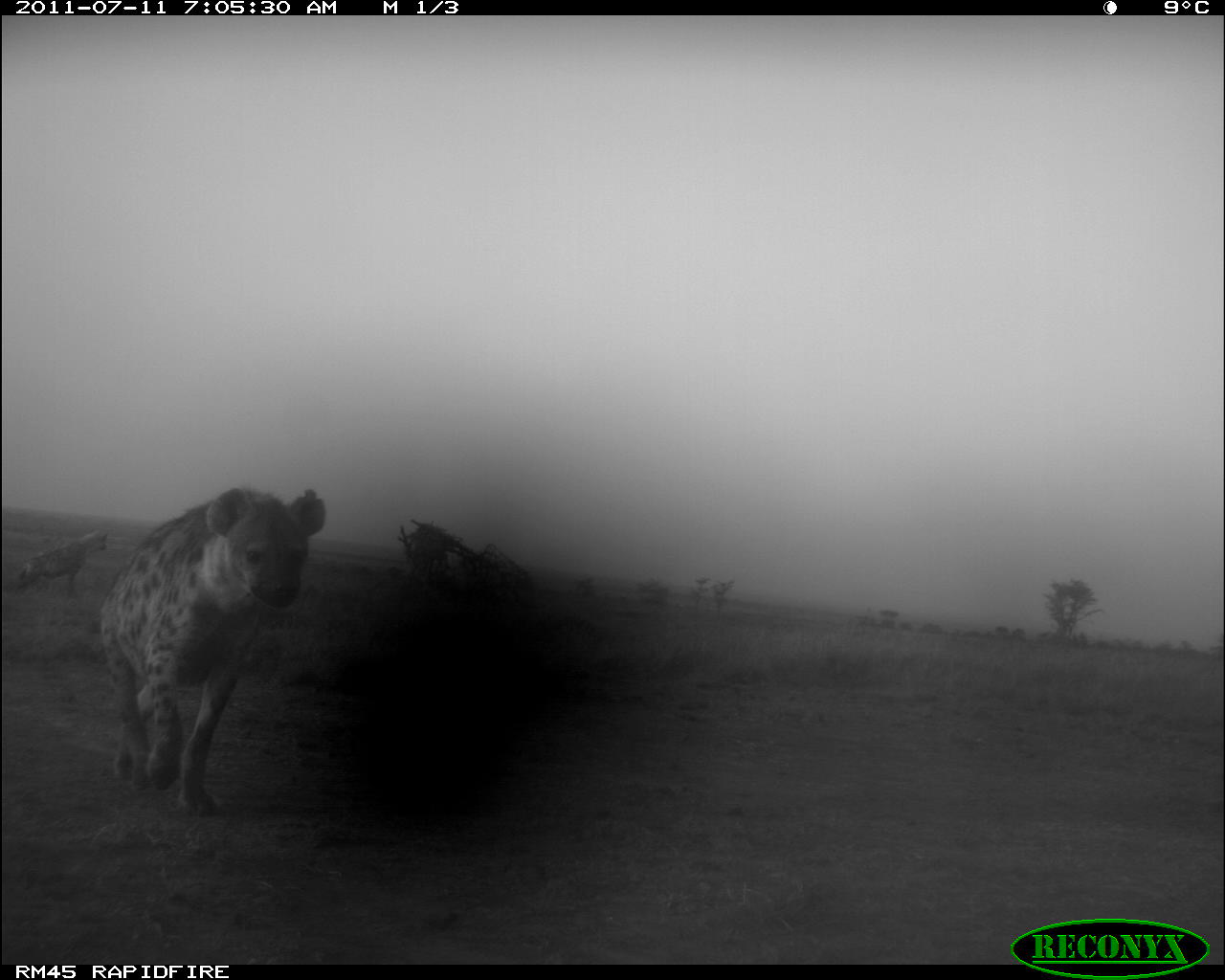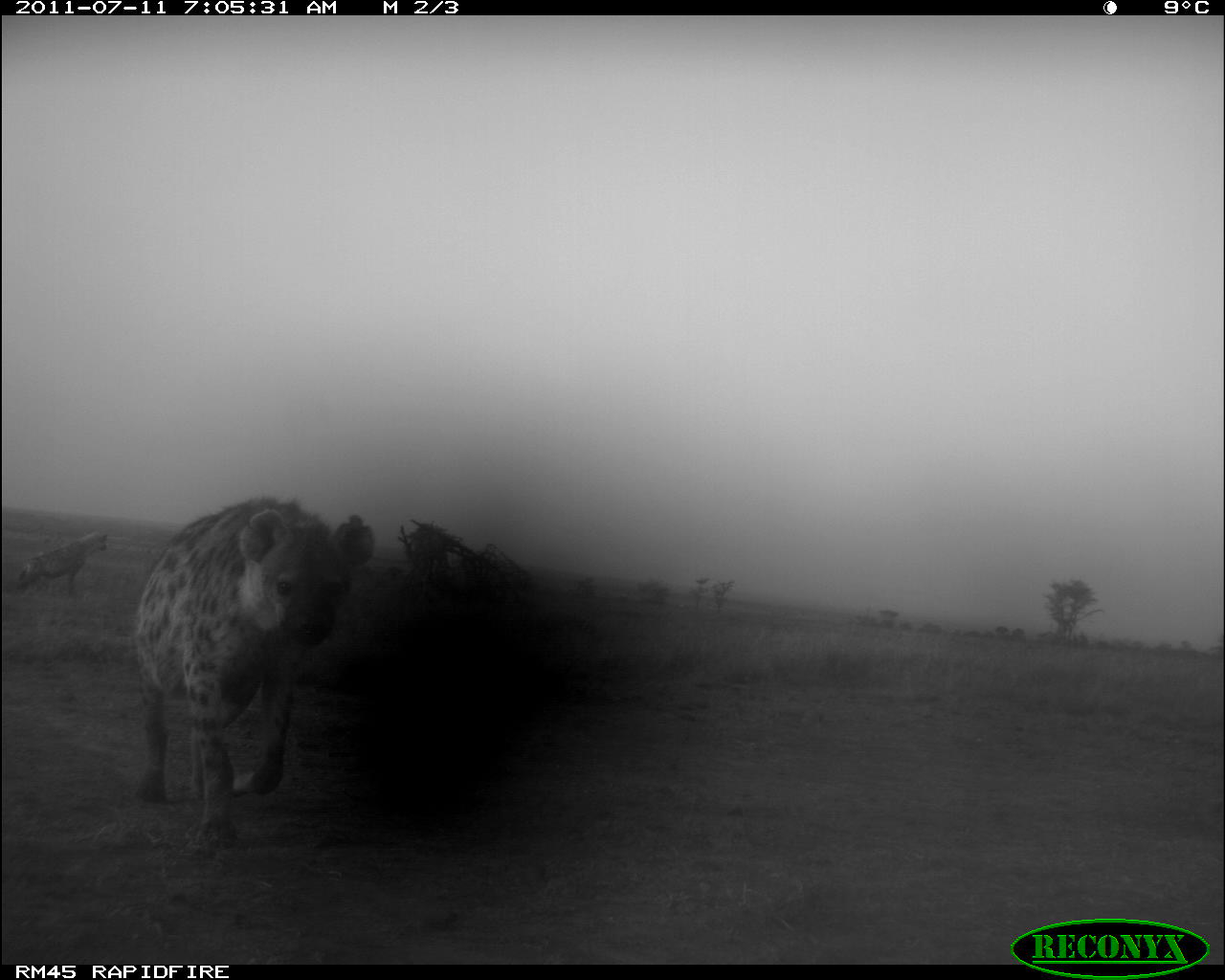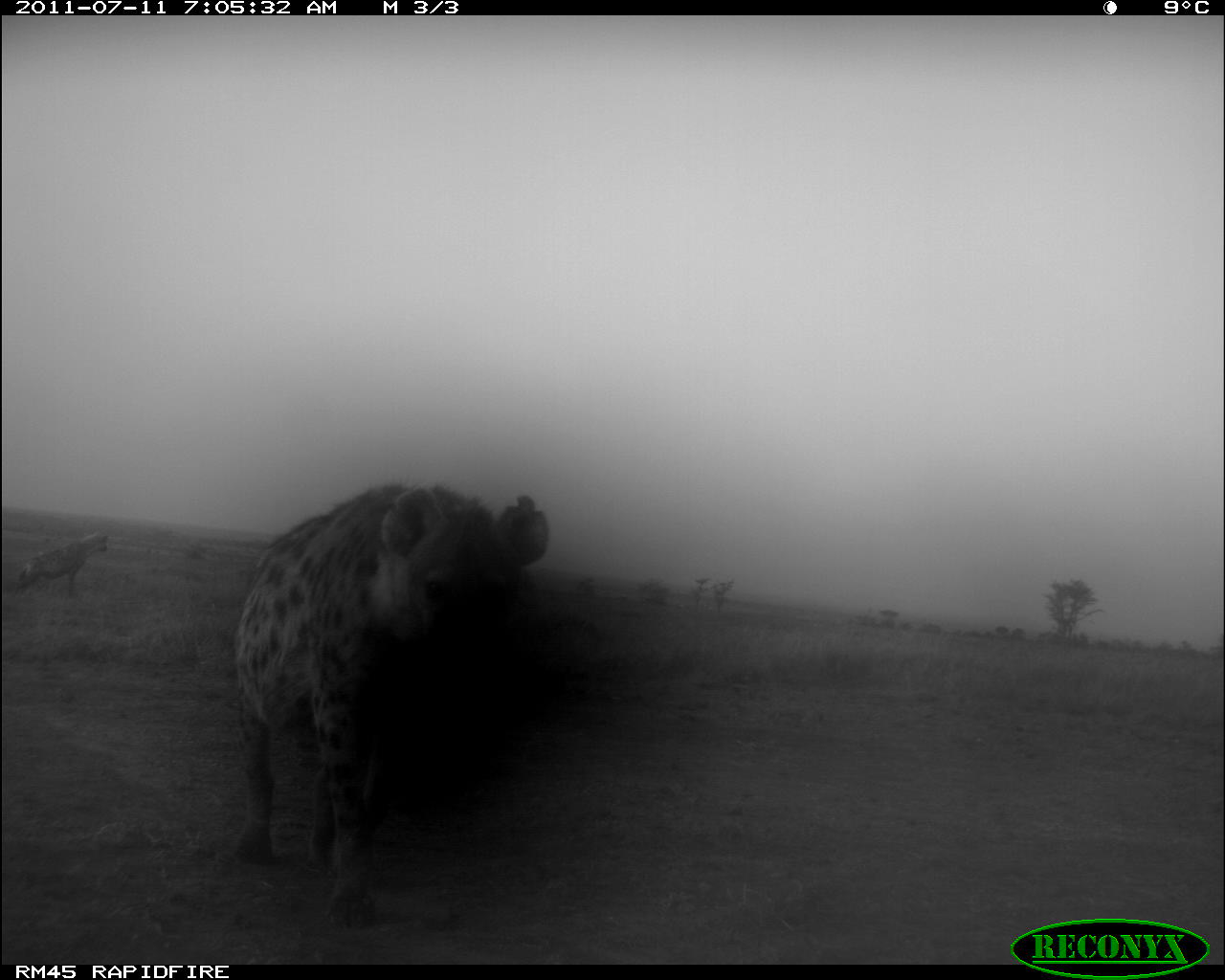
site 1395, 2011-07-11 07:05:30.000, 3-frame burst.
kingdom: Animalia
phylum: Chordata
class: Mammalia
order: Carnivora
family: Hyaenidae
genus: Crocuta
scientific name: Crocuta crocuta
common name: spotted hyena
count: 2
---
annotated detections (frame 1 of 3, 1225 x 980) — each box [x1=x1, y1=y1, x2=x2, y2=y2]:
crocuta crocuta: [x1=100, y1=485, x2=327, y2=816]; [x1=1, y1=527, x2=107, y2=599]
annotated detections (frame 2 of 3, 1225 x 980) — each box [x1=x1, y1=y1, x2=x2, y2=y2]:
crocuta crocuta: [x1=135, y1=496, x2=374, y2=848]; [x1=4, y1=530, x2=108, y2=597]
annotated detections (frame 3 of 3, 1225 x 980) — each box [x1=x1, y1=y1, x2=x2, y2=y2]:
crocuta crocuta: [x1=235, y1=483, x2=549, y2=928]; [x1=9, y1=531, x2=108, y2=598]